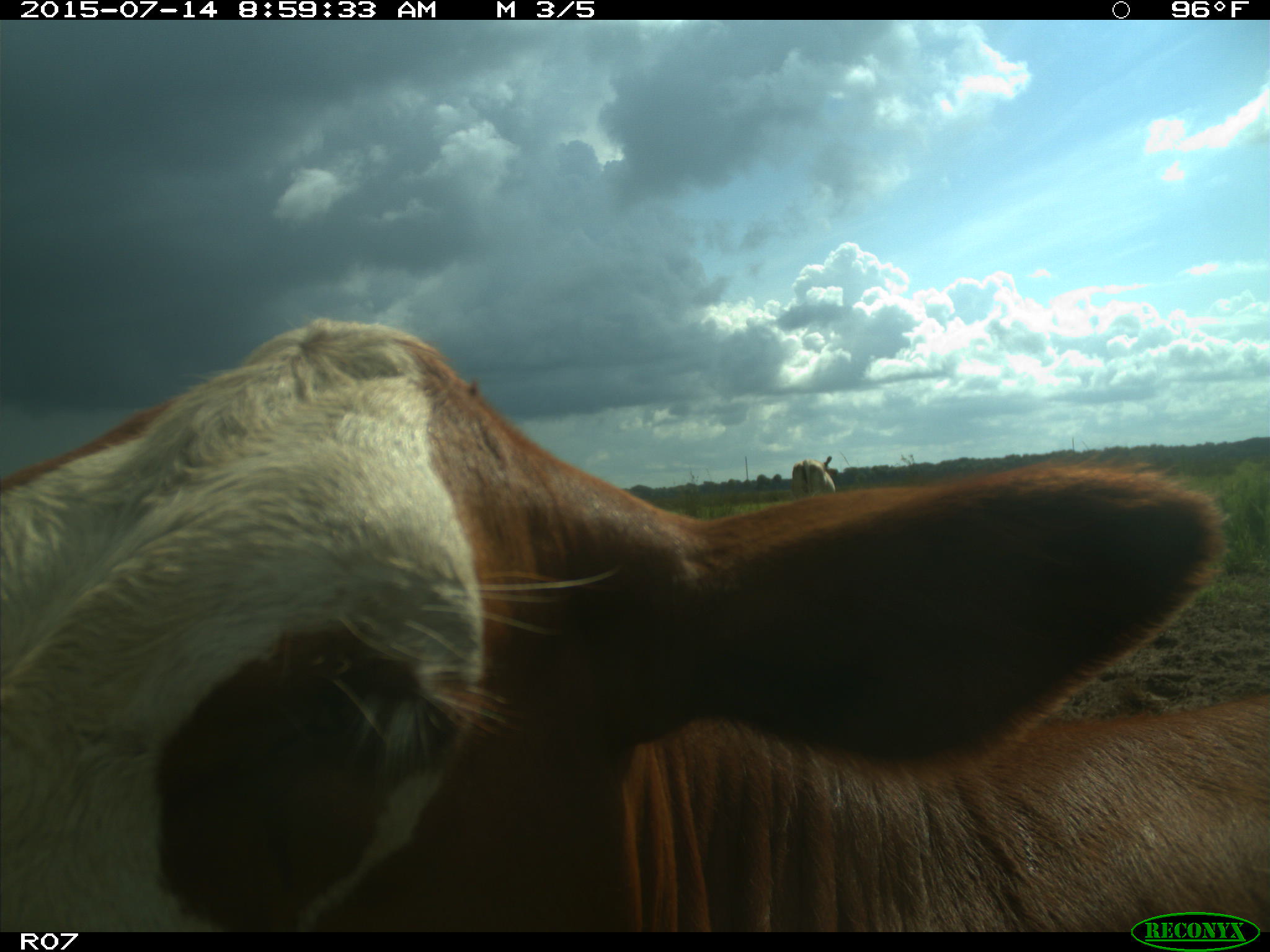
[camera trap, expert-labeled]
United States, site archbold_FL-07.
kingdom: Animalia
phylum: Chordata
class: Mammalia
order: Artiodactyla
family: Bovidae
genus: Bos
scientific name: Bos taurus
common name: domestic cow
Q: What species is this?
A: Bos taurus (domestic cow).